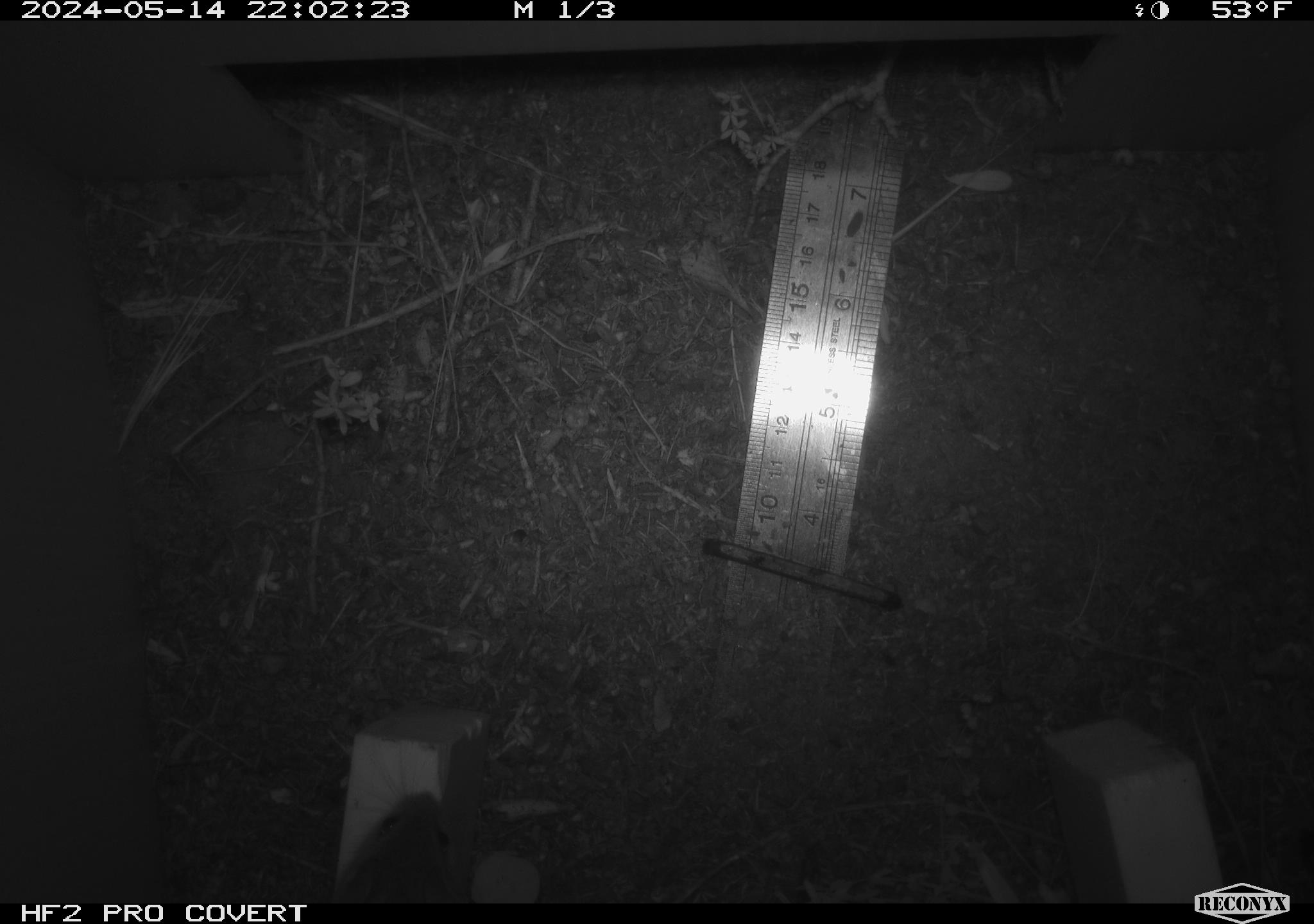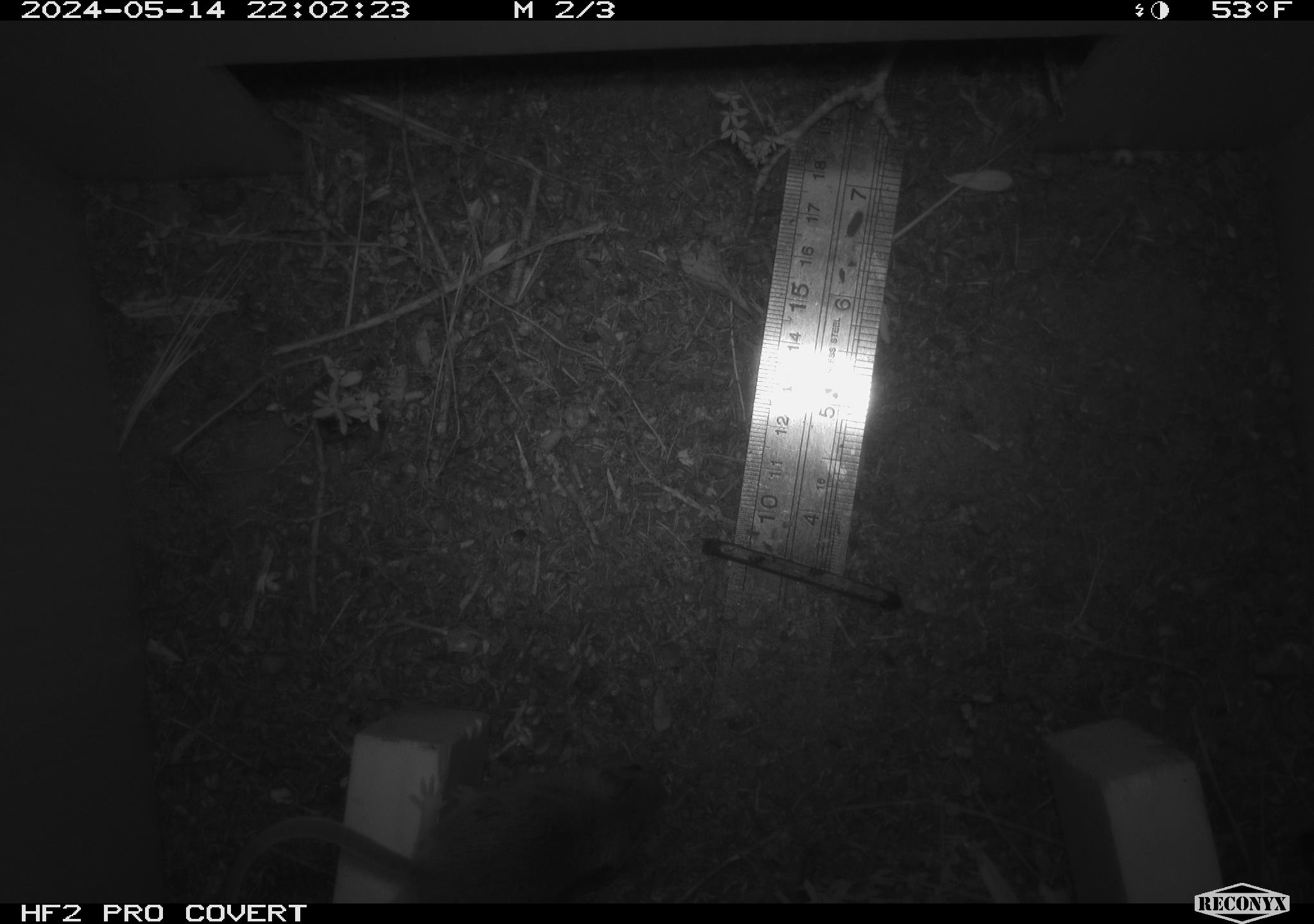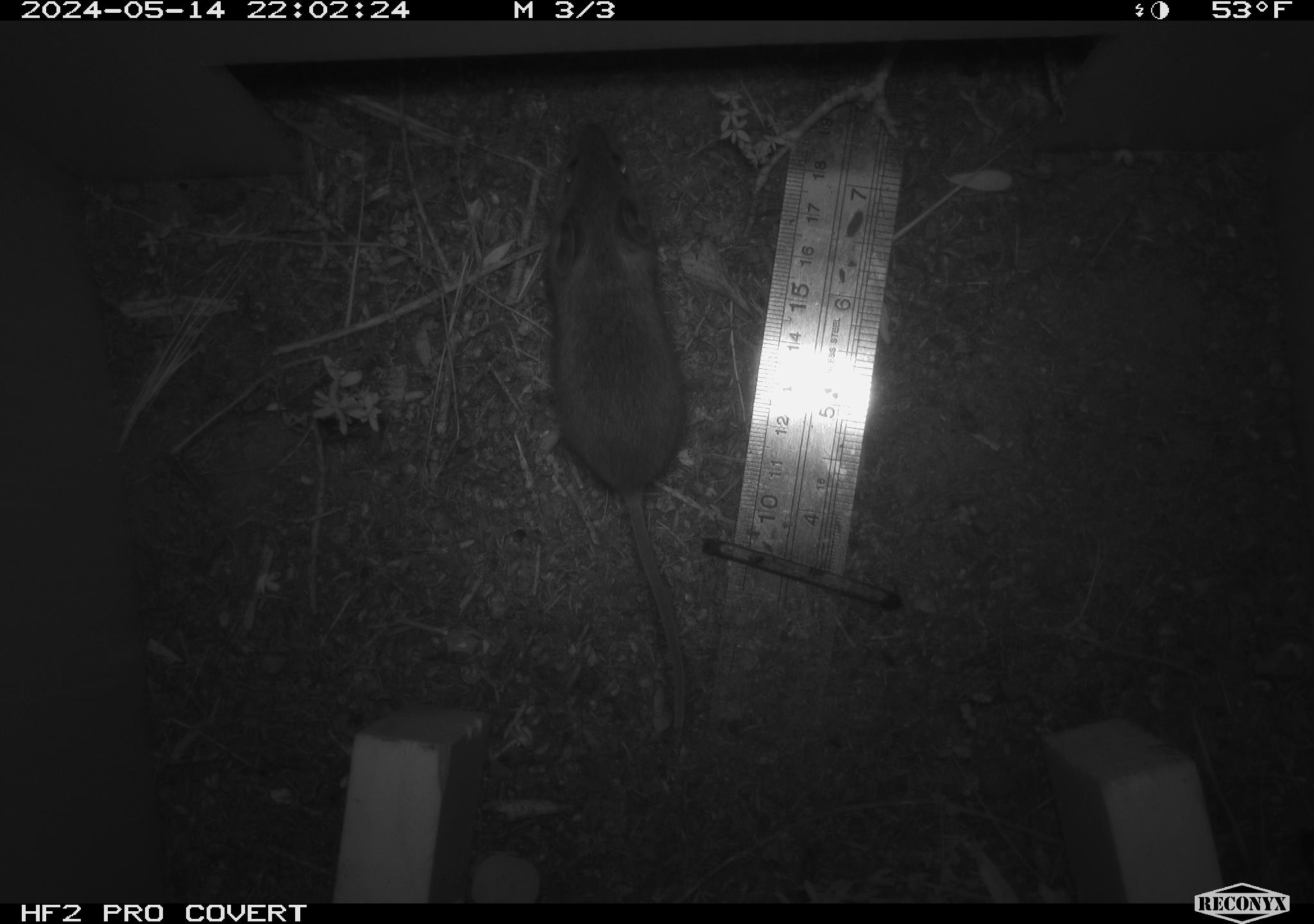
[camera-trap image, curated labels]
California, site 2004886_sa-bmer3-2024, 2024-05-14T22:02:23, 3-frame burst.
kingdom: Animalia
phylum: Chordata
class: Mammalia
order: Rodentia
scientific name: Rodentia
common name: mouse species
Mouse species (Rodentia).